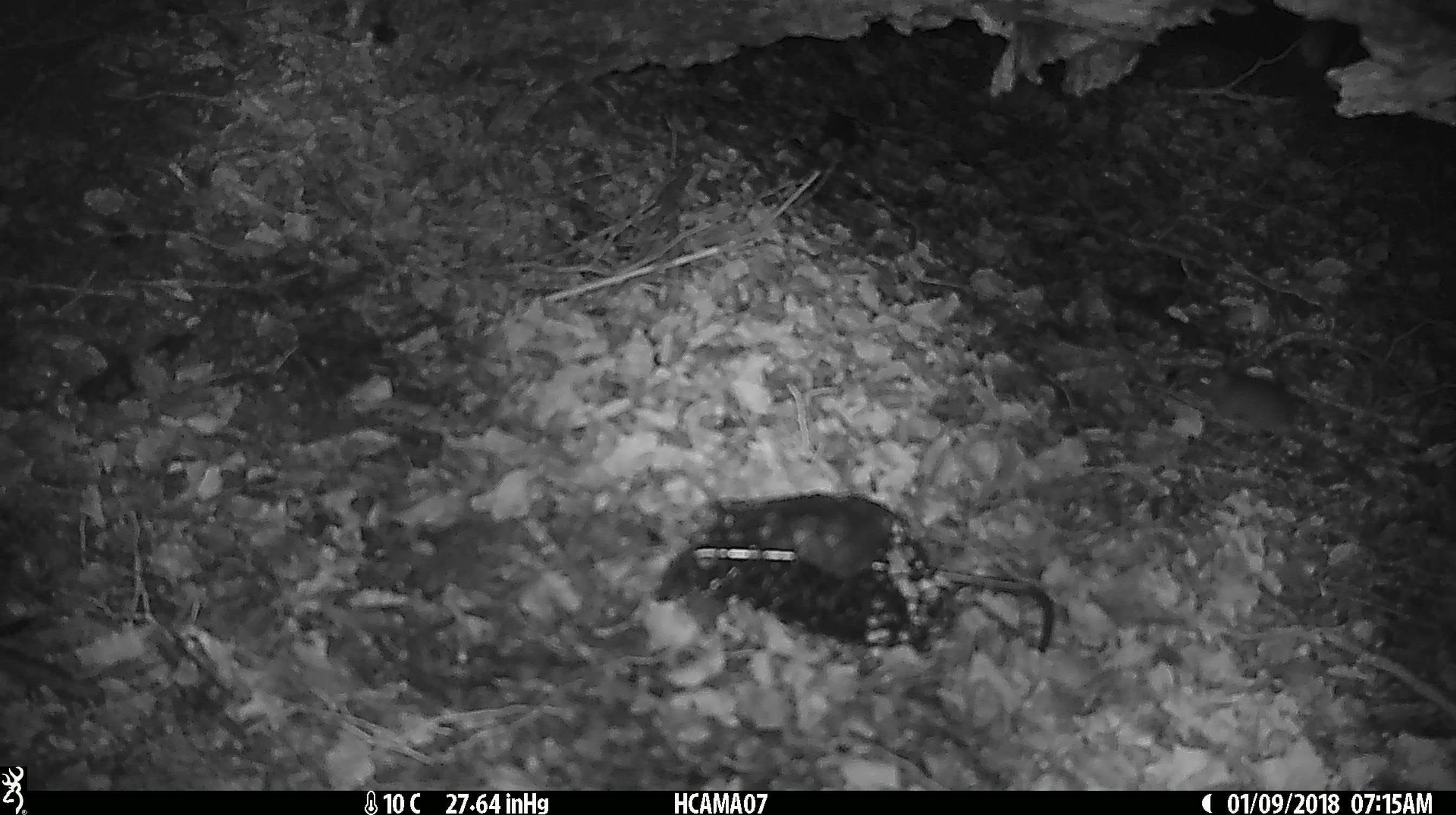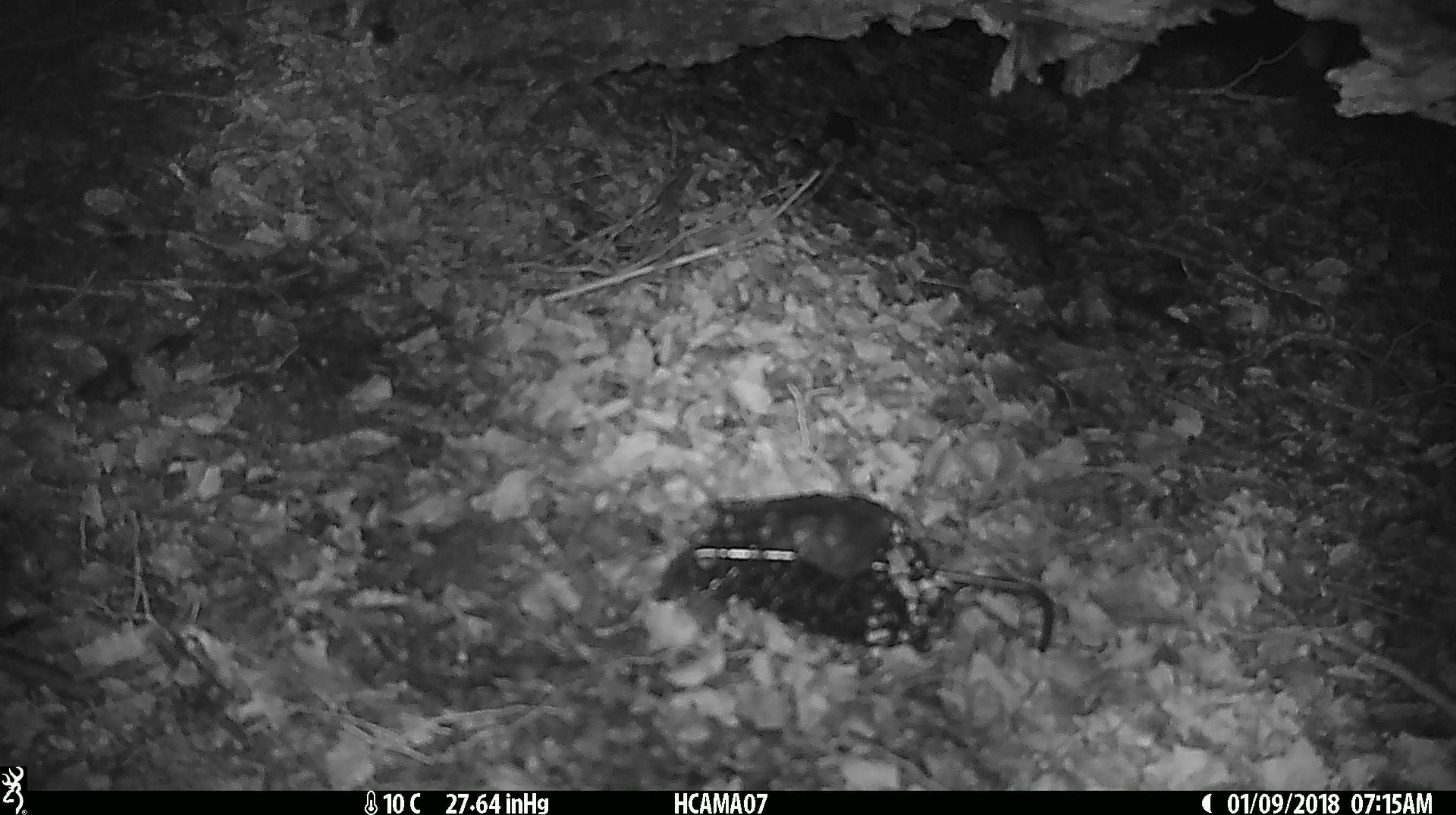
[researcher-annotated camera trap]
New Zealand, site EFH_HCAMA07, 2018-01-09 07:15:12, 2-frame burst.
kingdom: Animalia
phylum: Chordata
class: Mammalia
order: Rodentia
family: Muridae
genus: Mus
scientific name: Mus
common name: mouse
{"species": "mouse (Mus)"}